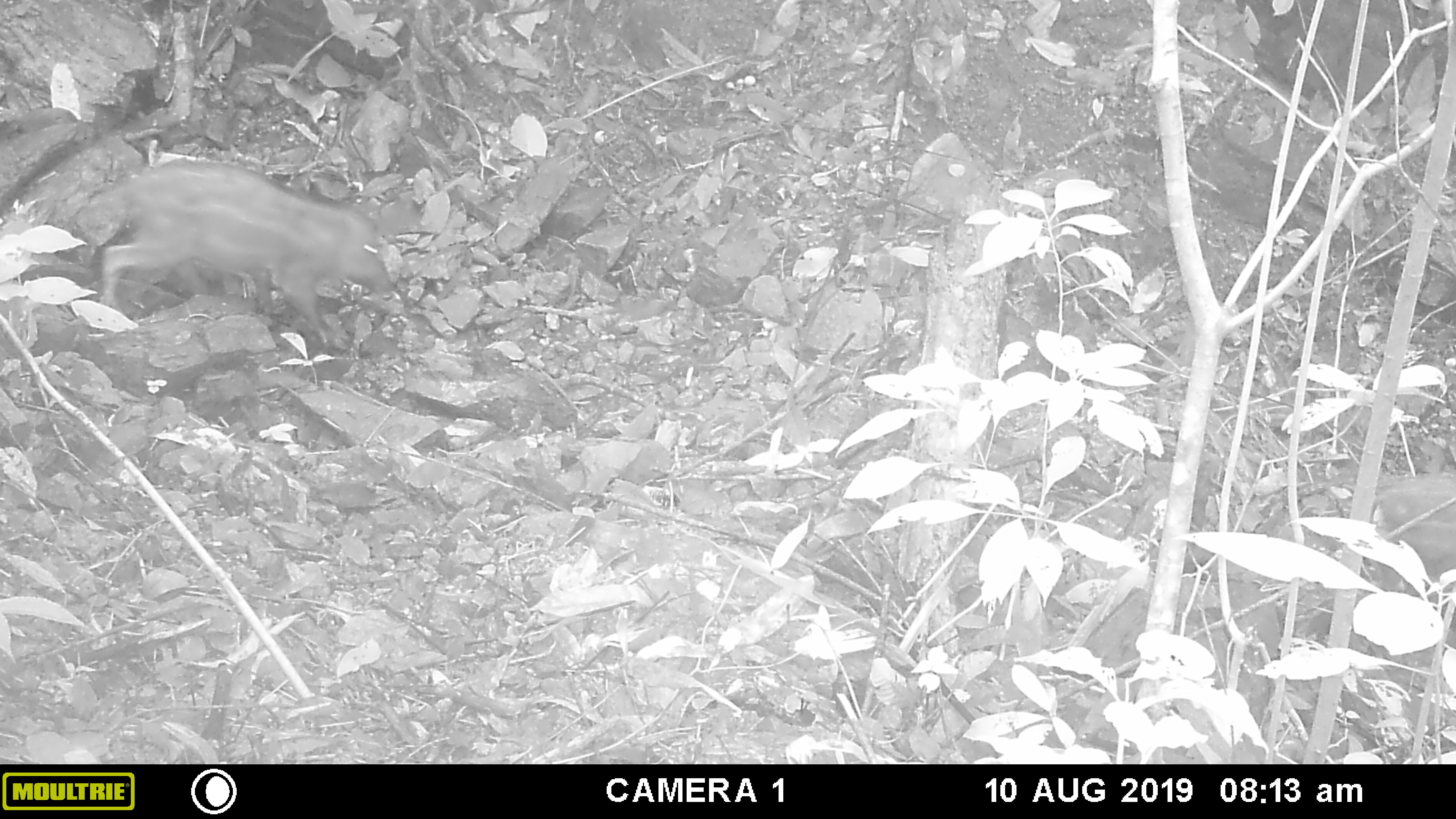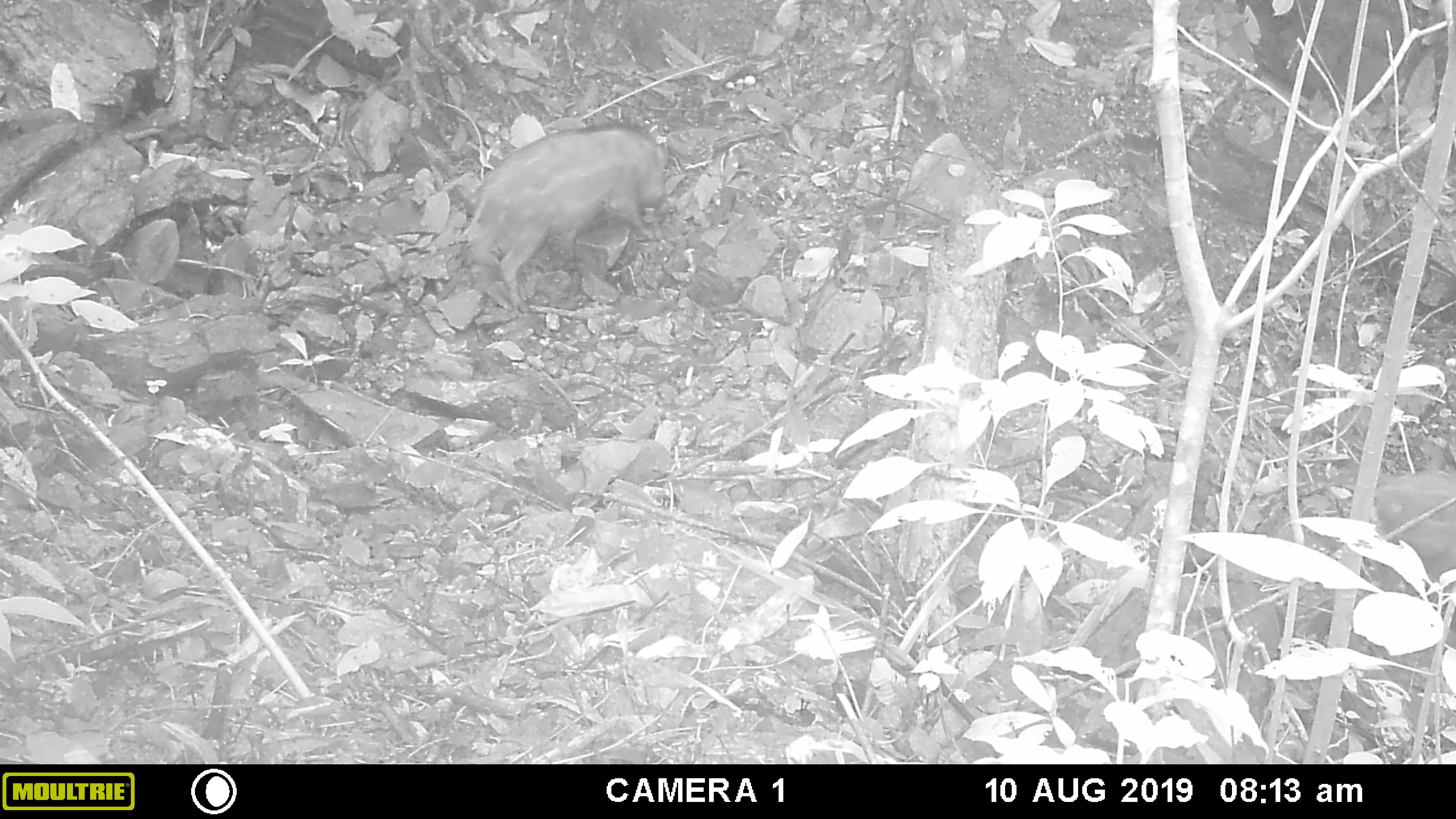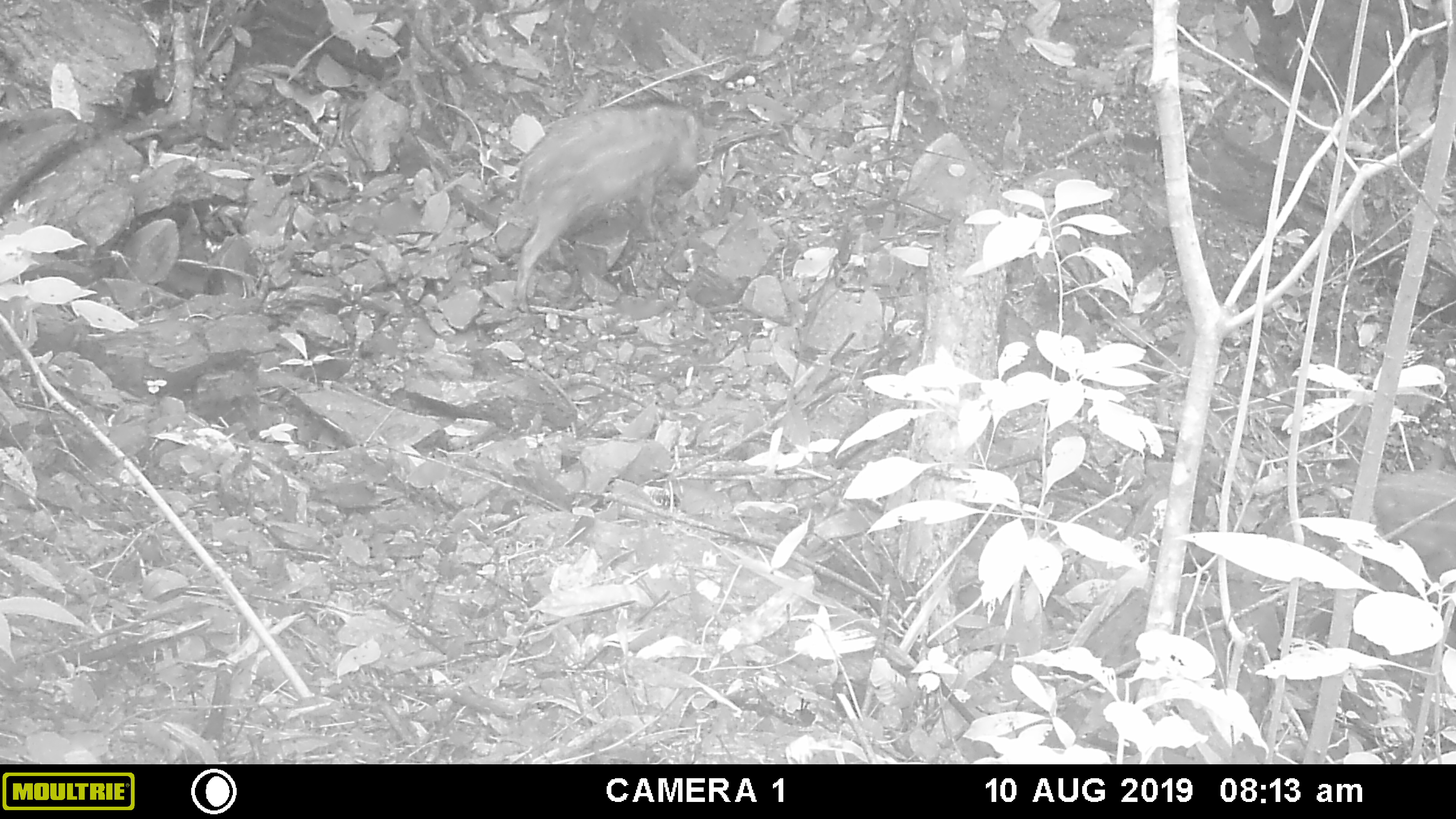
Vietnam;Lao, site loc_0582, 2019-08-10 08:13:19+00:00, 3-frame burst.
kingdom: Animalia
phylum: Chordata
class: Mammalia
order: Artiodactyla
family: Suidae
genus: Sus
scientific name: Sus scrofa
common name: eurasian wild pig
Eurasian wild pig (Sus scrofa). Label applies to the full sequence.